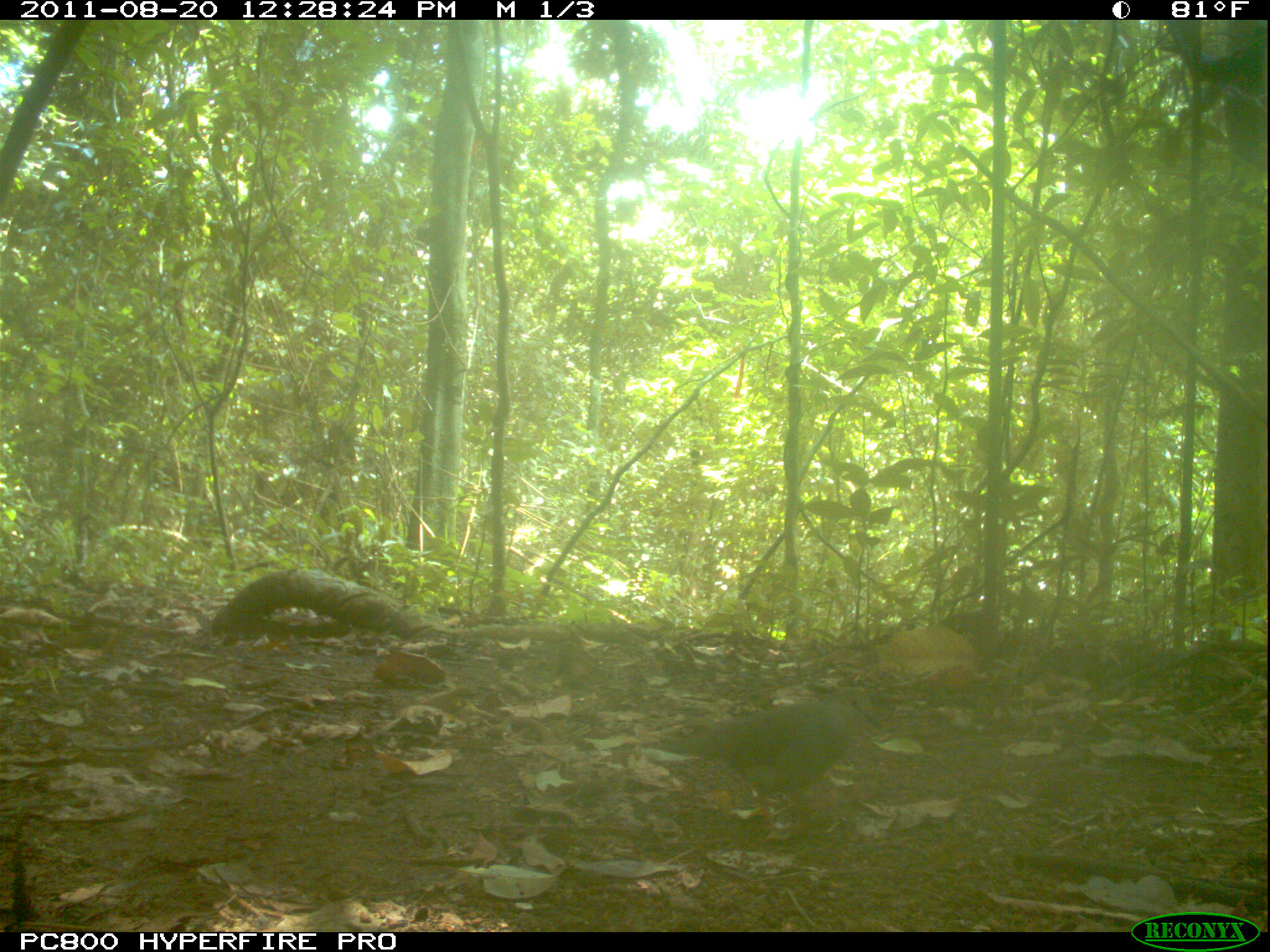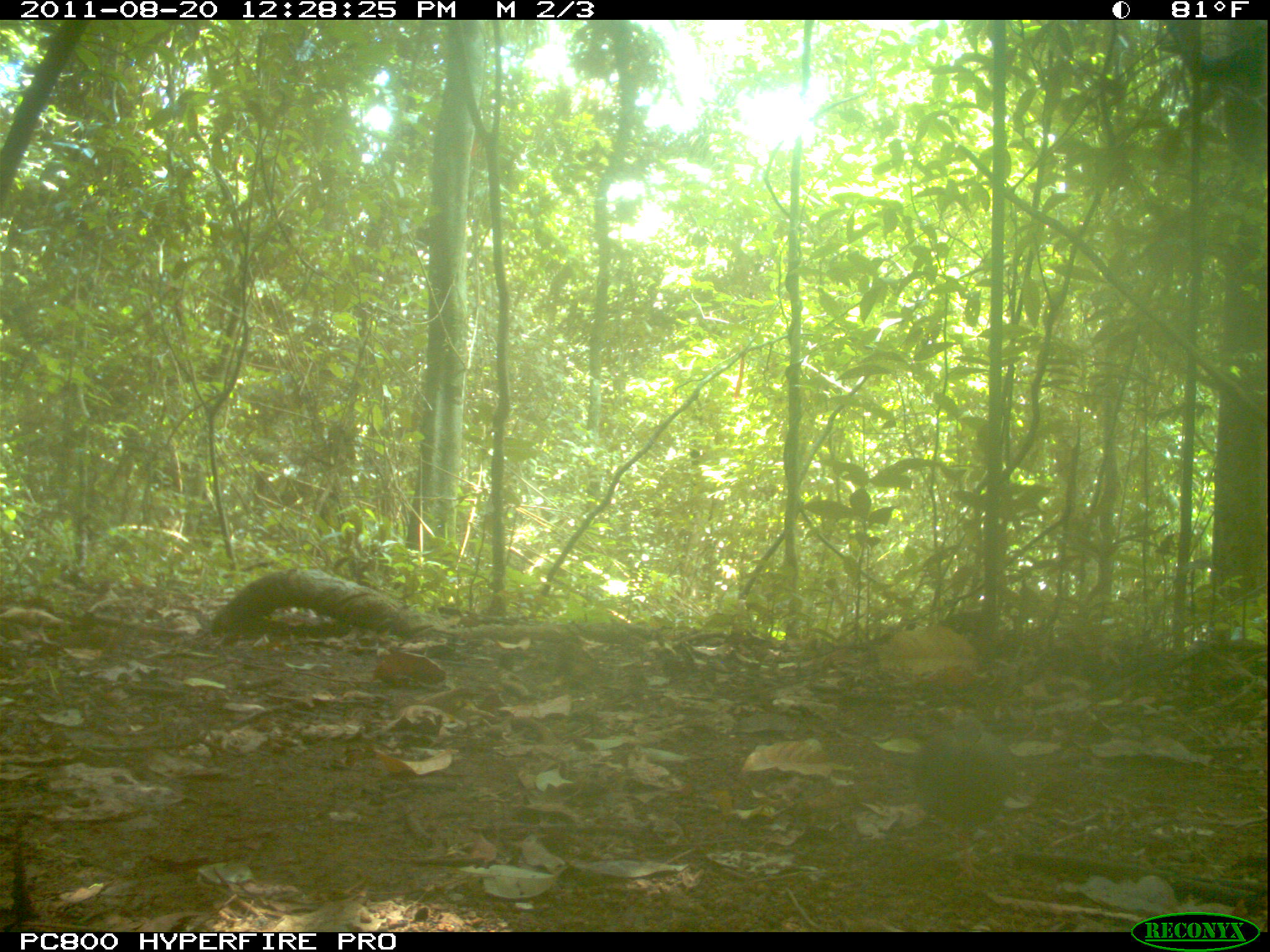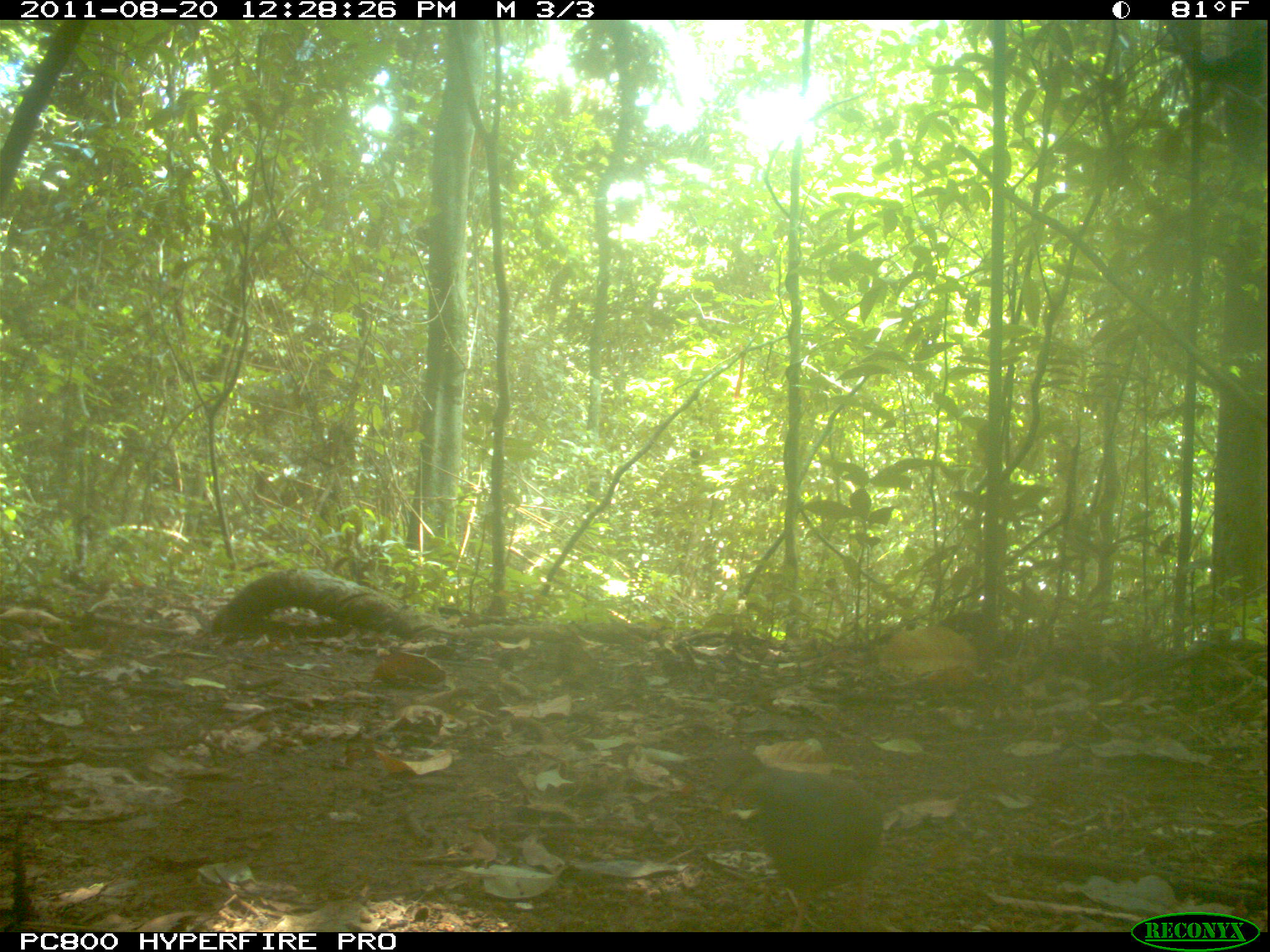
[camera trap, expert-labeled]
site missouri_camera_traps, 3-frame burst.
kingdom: Animalia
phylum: Chordata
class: Aves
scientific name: Aves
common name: bird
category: bird spec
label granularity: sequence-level